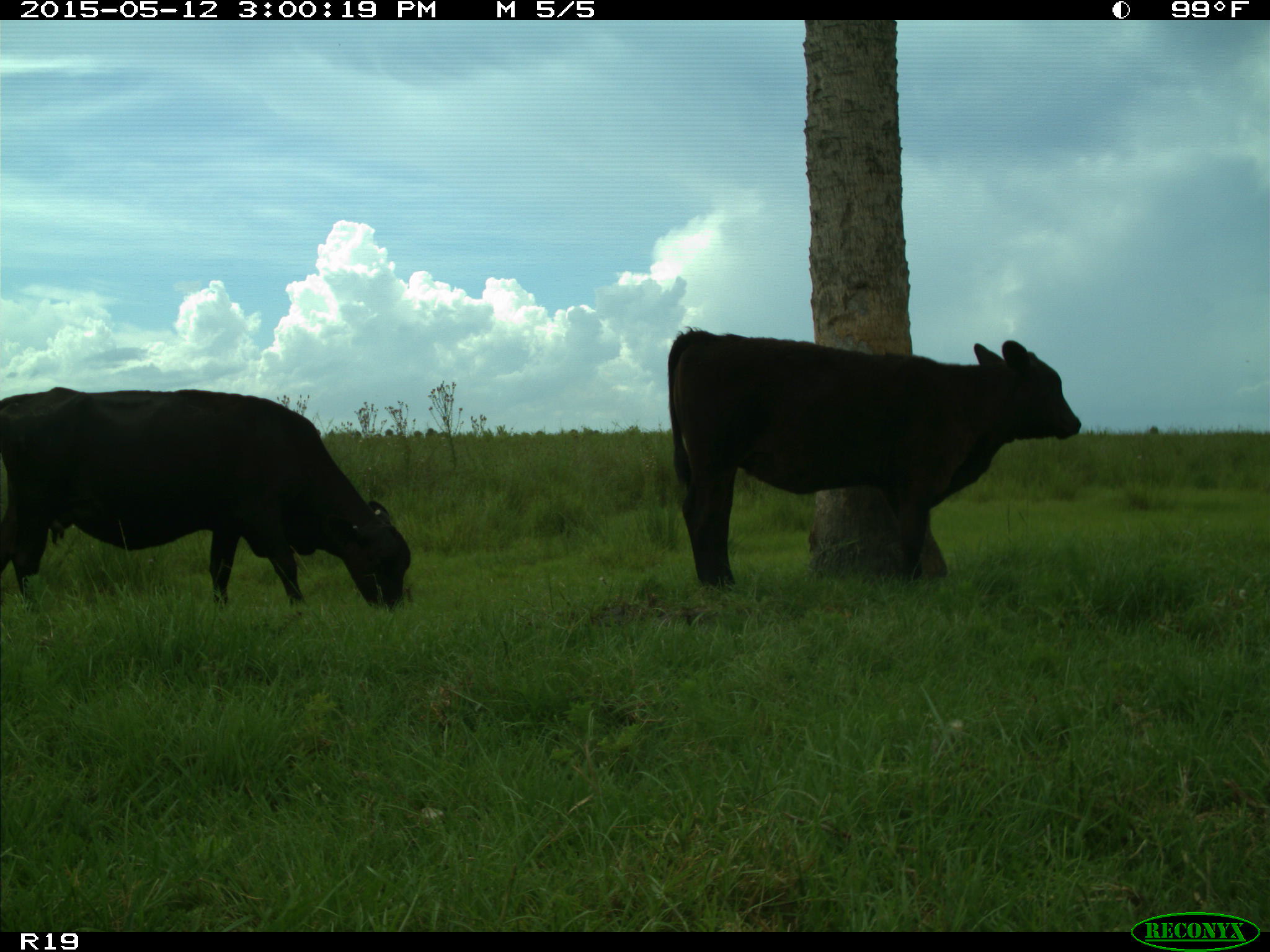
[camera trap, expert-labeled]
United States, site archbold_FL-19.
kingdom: Animalia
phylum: Chordata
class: Mammalia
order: Artiodactyla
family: Bovidae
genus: Bos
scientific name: Bos taurus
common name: domestic cow